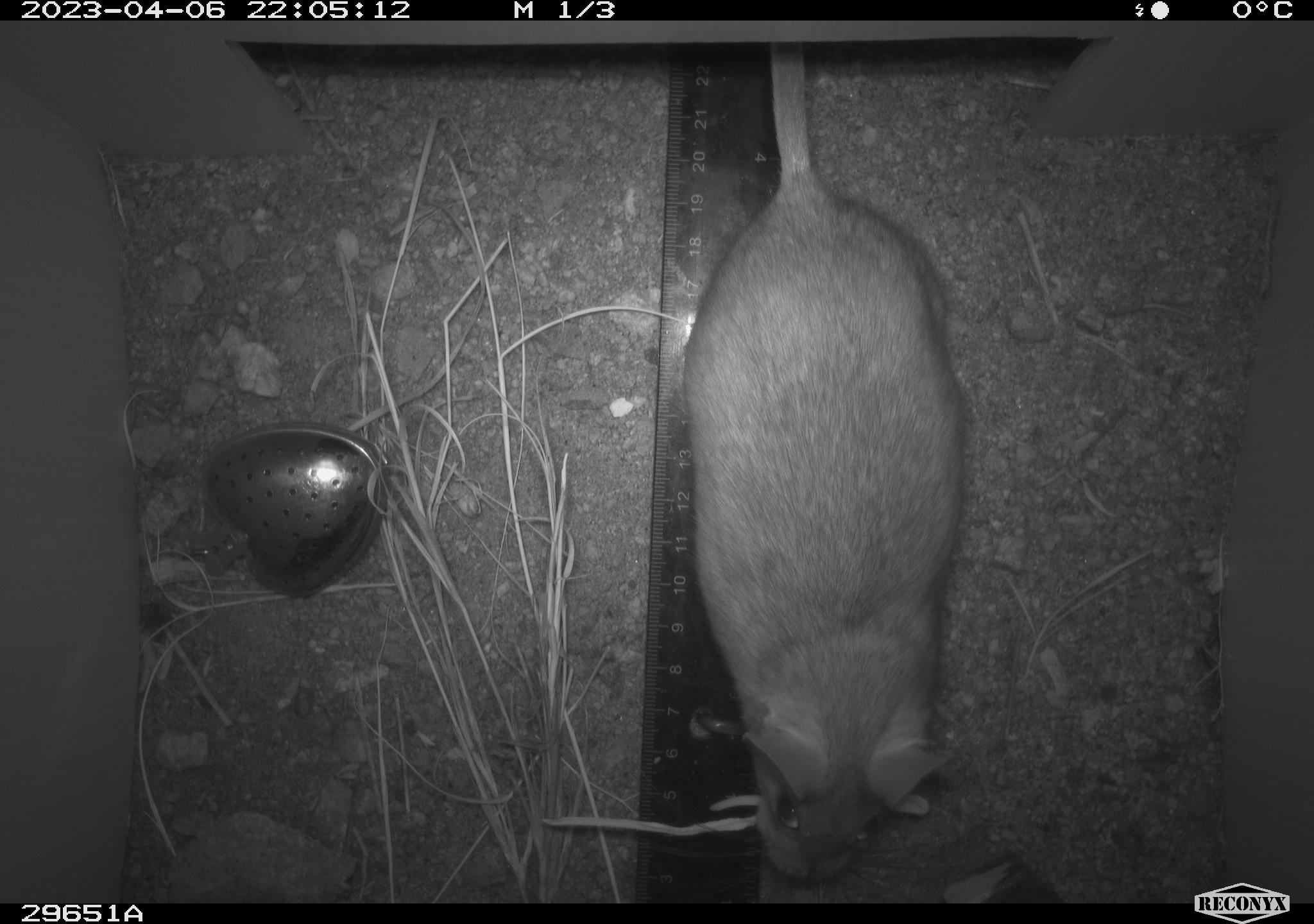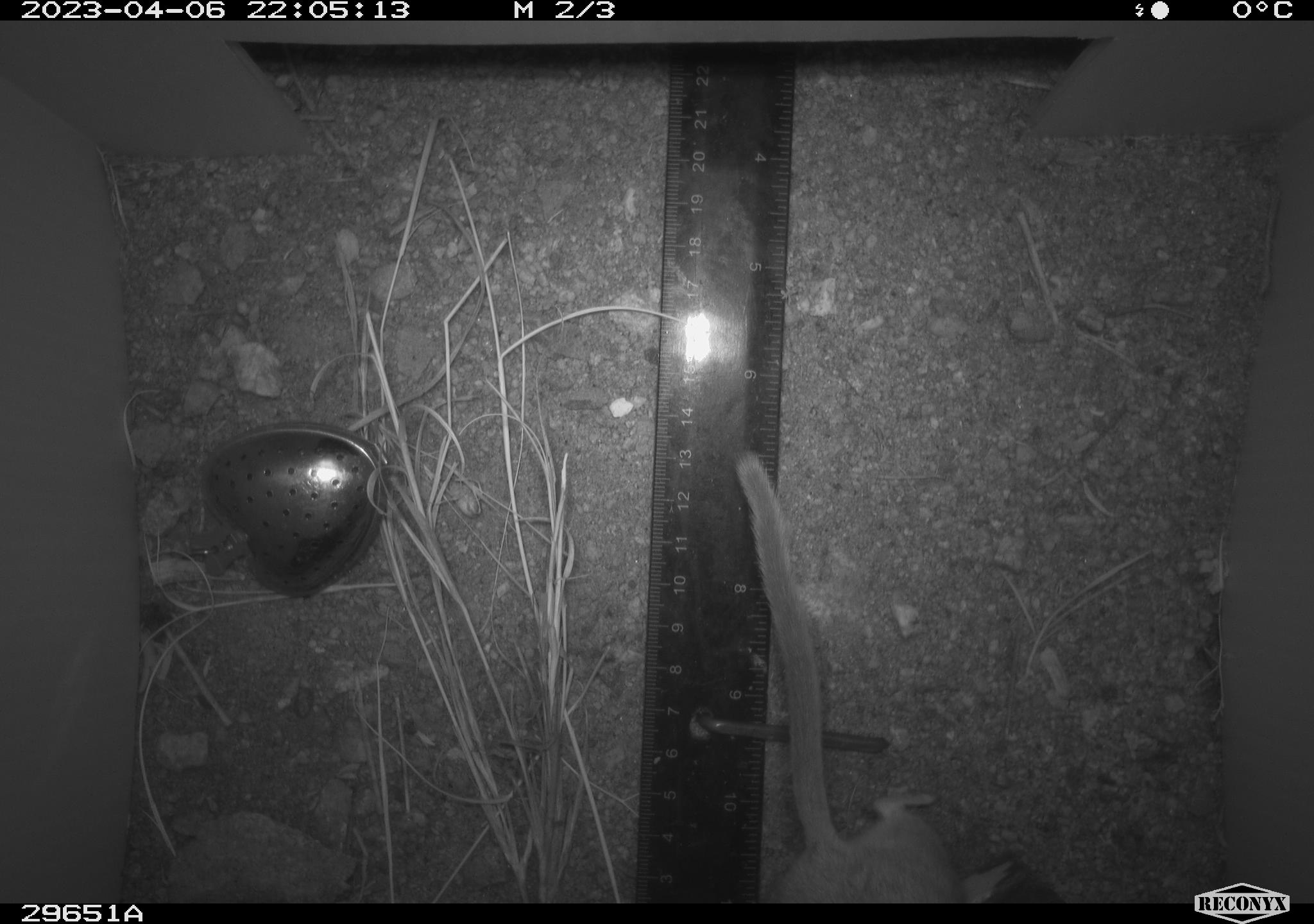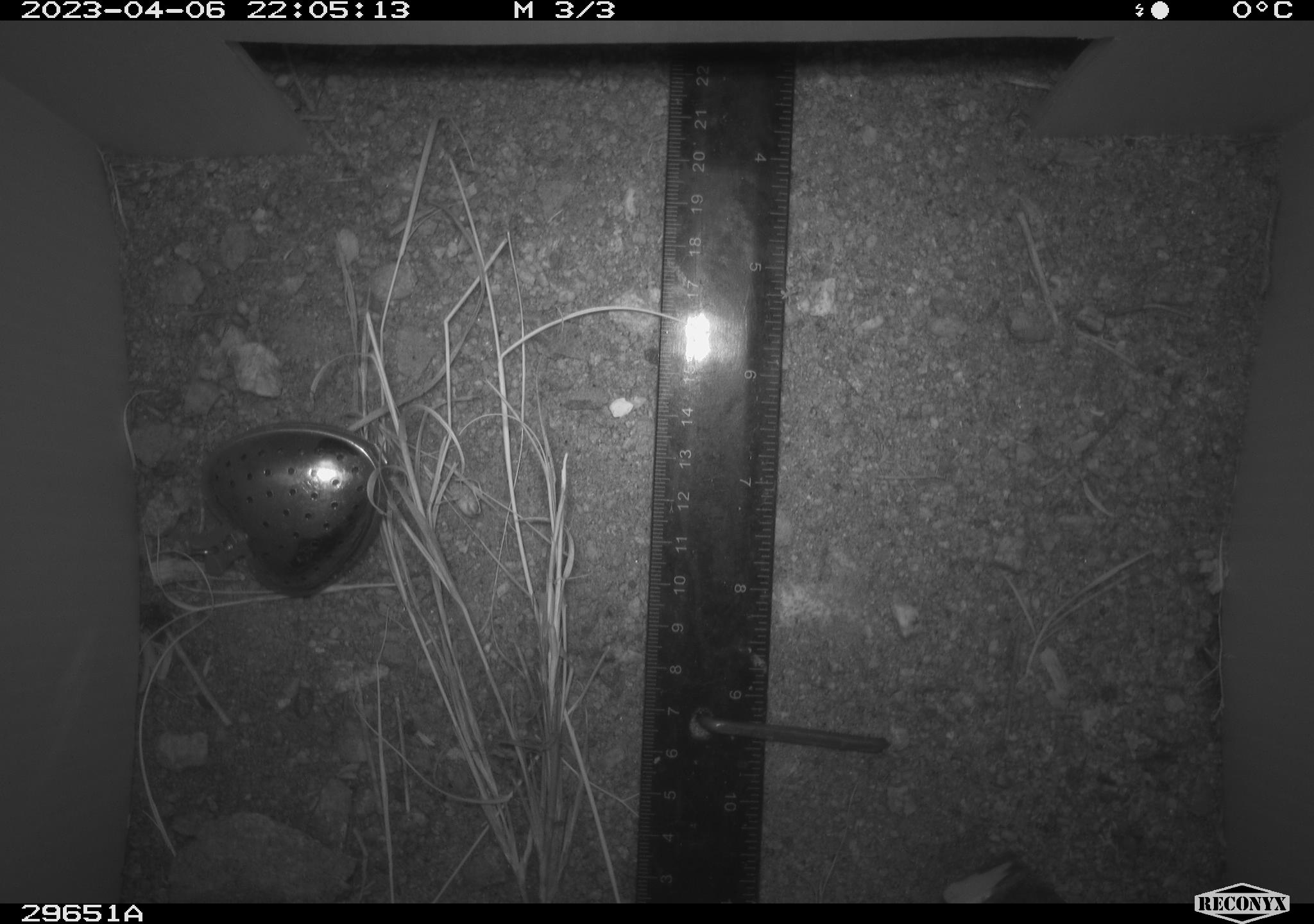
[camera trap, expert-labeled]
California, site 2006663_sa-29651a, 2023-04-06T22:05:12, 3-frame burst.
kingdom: Animalia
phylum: Chordata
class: Mammalia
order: Rodentia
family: Cricetidae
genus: Neotoma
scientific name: Neotoma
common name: pack rat or woodrat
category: neotoma species